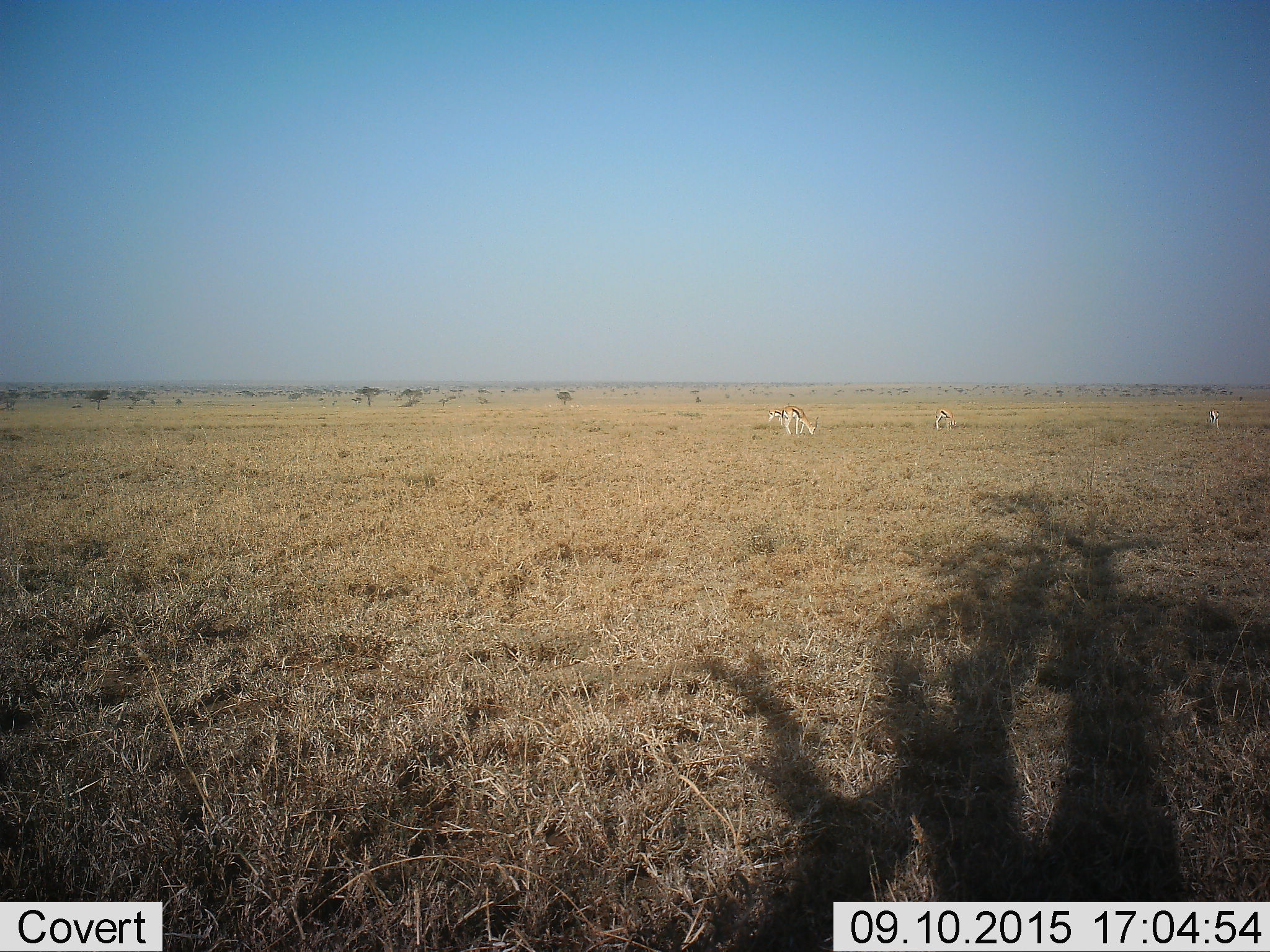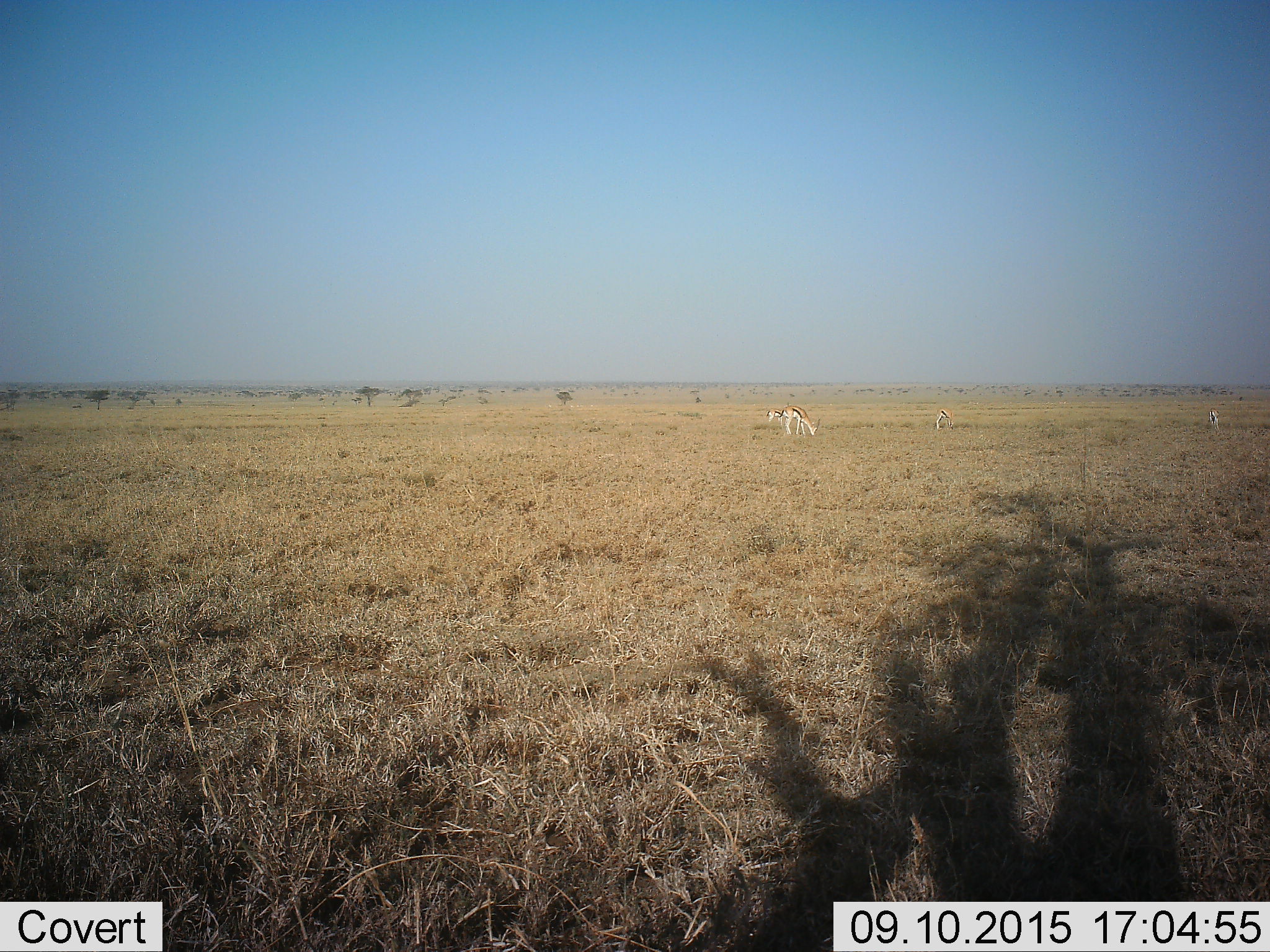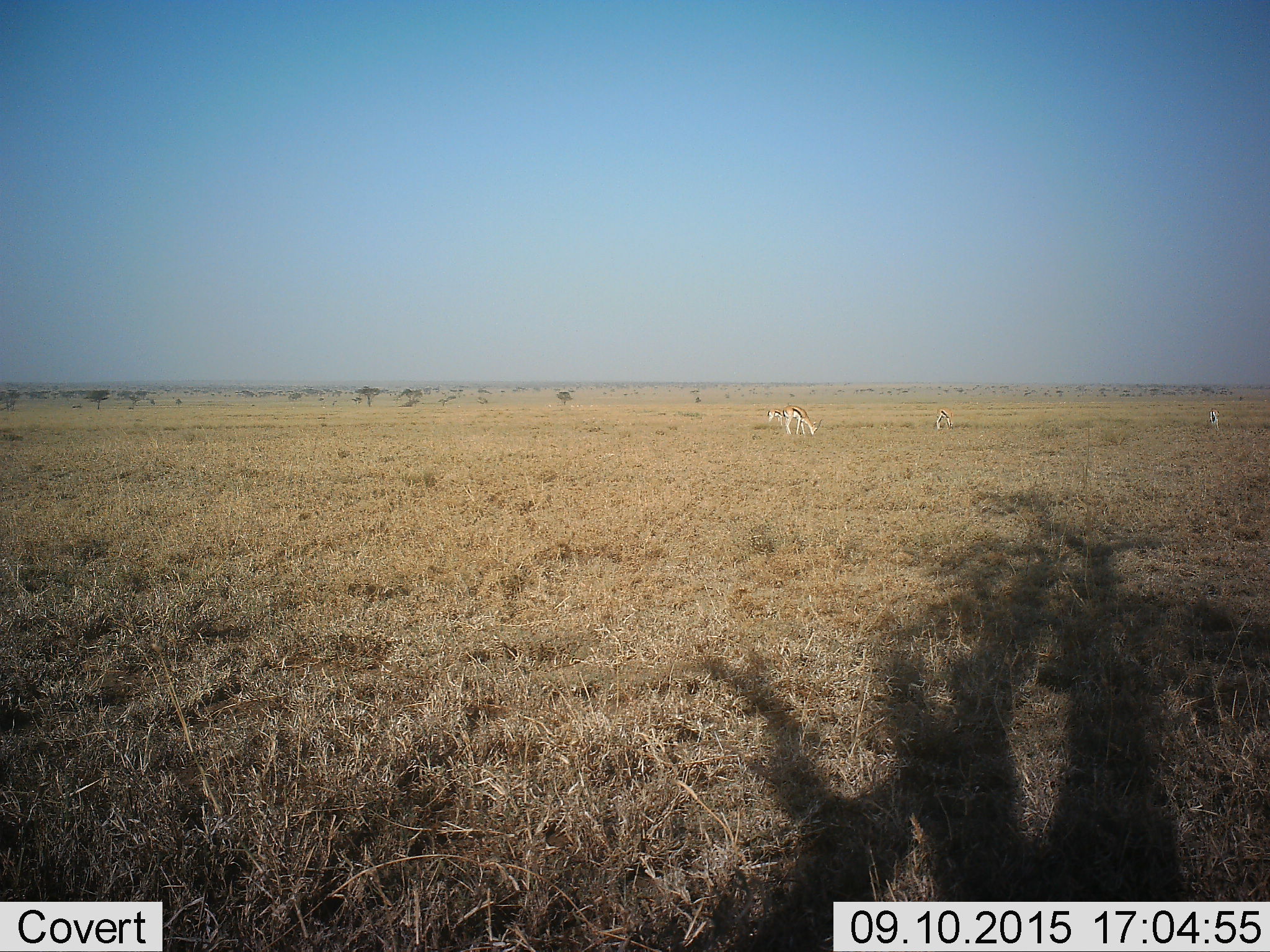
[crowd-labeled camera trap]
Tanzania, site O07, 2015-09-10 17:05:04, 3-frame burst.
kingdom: Animalia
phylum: Chordata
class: Mammalia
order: Artiodactyla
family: Bovidae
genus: Eudorcas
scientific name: Eudorcas thomsonii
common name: thomson's gazelle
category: gazellethomsons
Gazellethomsons (thomson's gazelle) (Eudorcas thomsonii), count 4. Behavior (volunteer vote fractions): standing 38%, resting 0%, moving 0%, interacting 0%. Young present (vote fraction): 0%. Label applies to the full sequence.